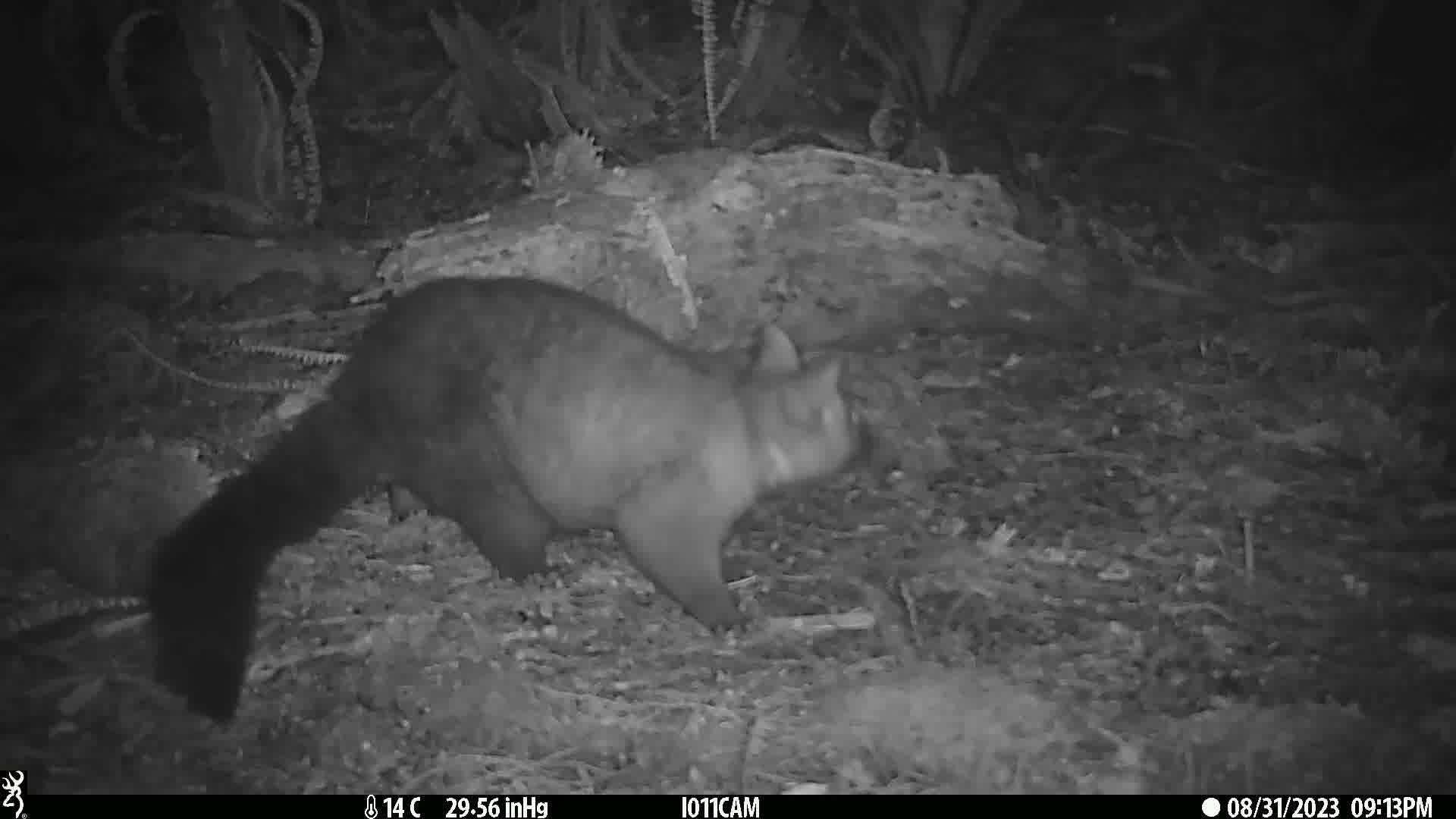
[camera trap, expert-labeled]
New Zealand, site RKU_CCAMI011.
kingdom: Animalia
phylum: Chordata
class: Mammalia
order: Diprotodontia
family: Phalangeridae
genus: Trichosurus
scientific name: Trichosurus vulpecula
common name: common brushtail possum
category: possum